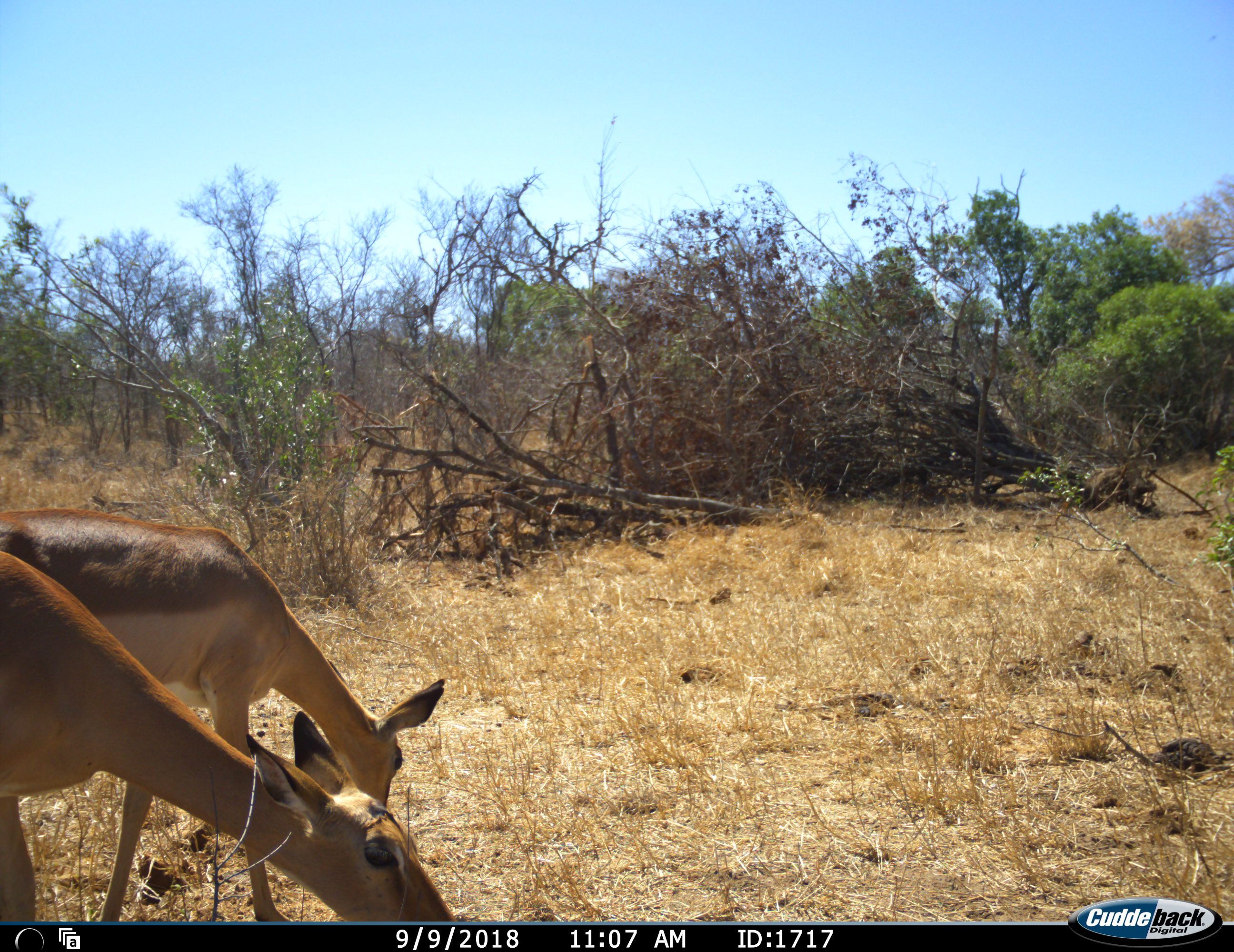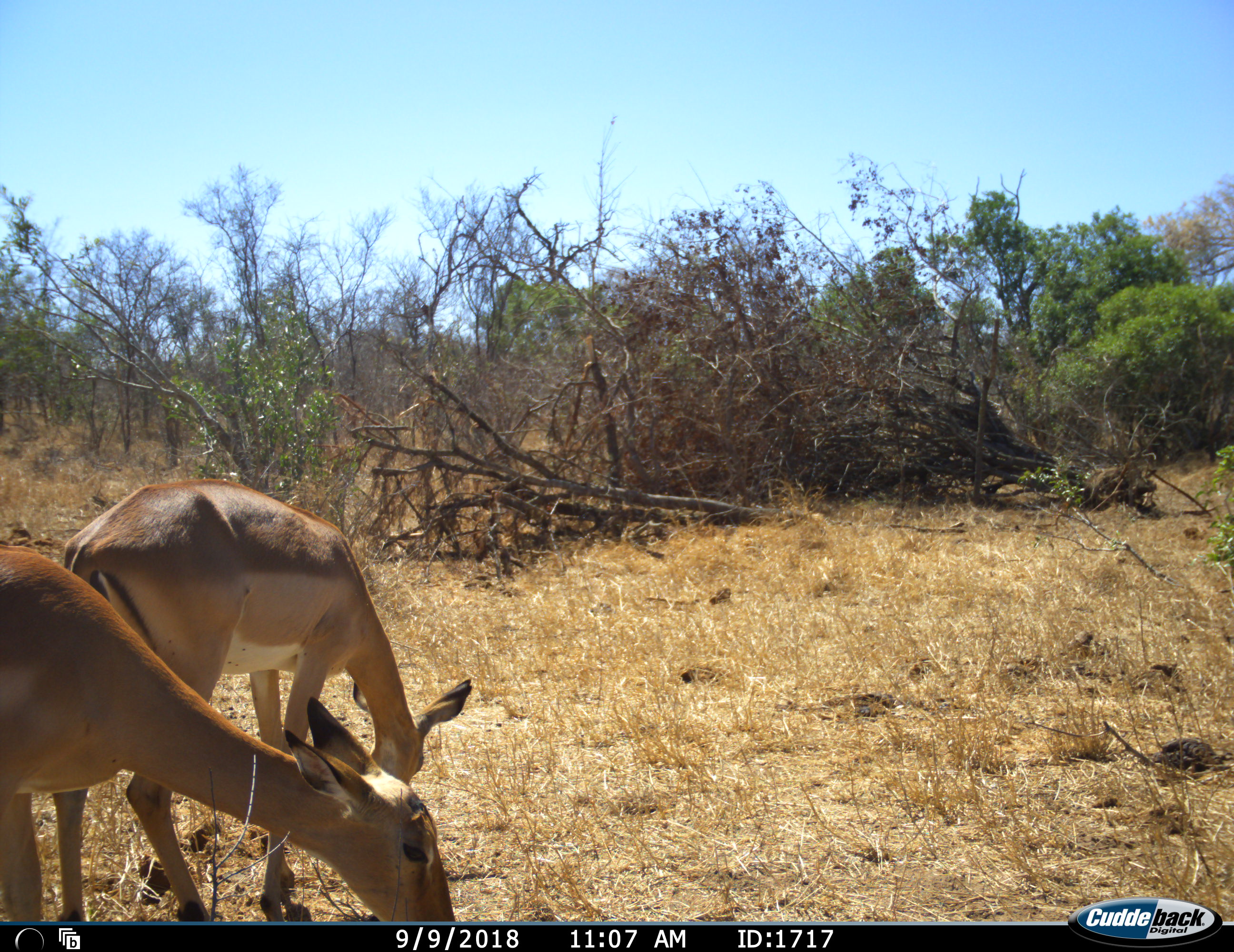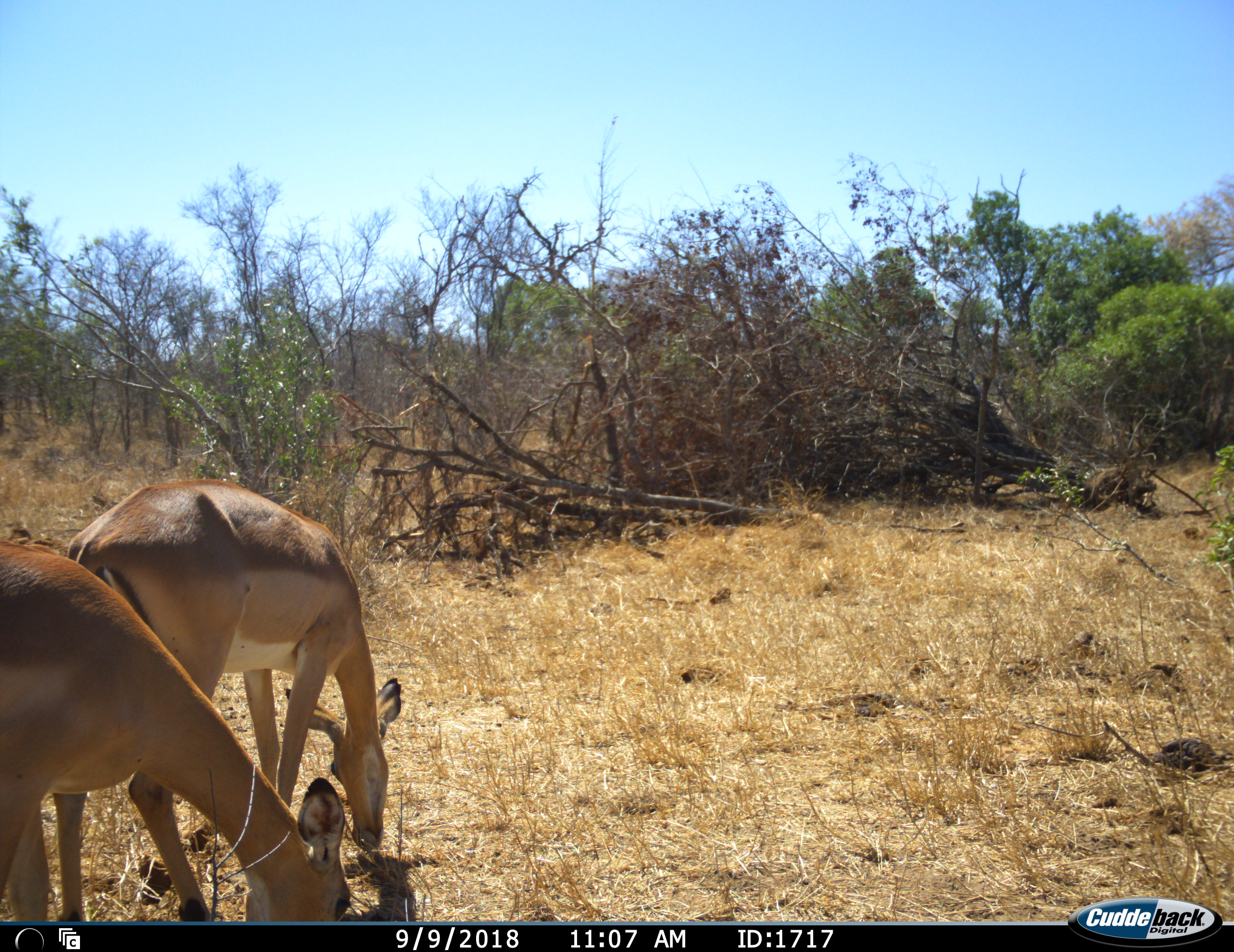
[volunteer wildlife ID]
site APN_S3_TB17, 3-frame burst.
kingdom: Animalia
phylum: Chordata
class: Mammalia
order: Artiodactyla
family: Bovidae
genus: Aepyceros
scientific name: Aepyceros melampus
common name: impala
Impala (Aepyceros melampus), count 2. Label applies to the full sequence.